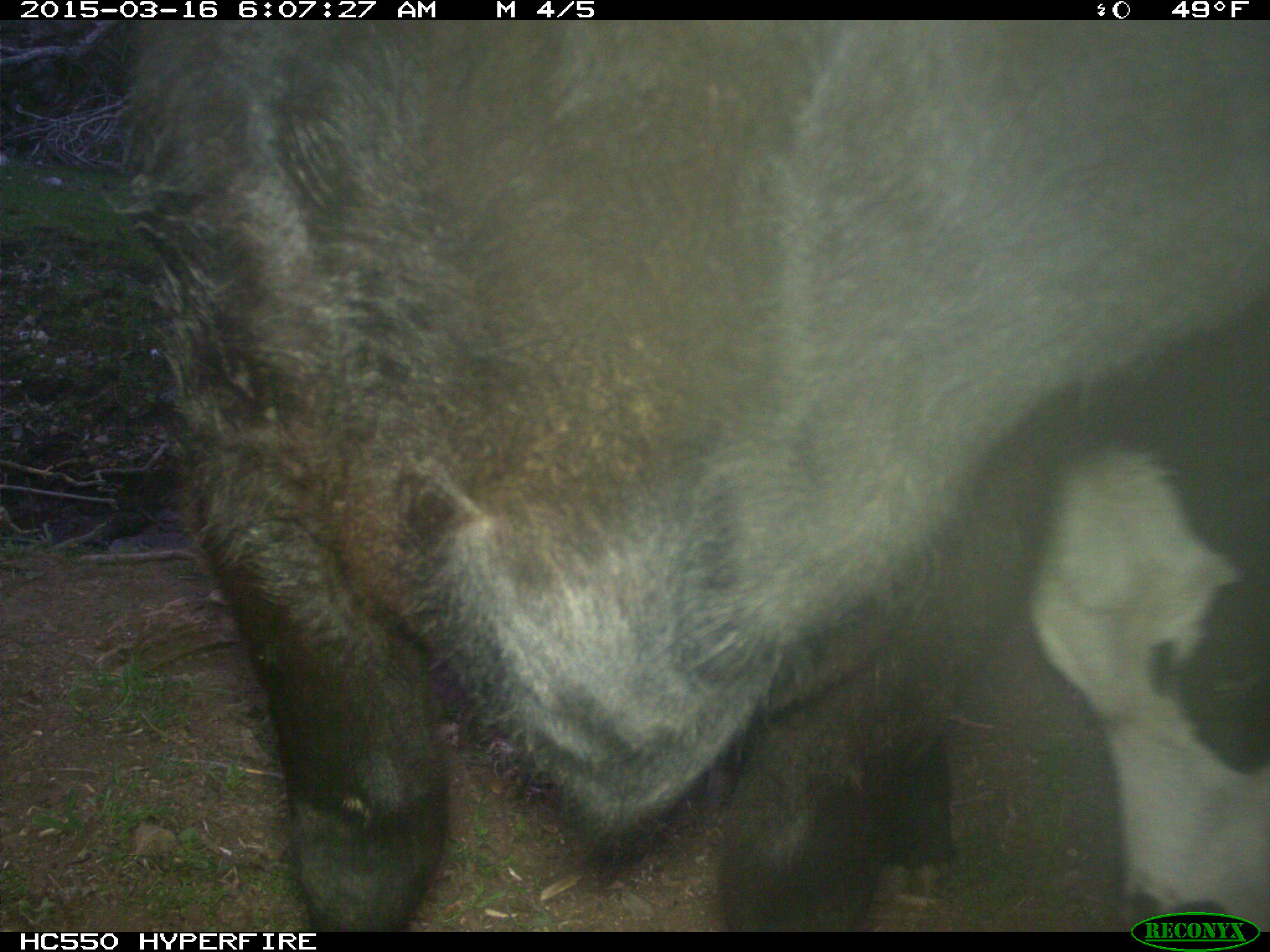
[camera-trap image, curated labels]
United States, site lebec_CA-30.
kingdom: Animalia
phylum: Chordata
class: Mammalia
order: Artiodactyla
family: Bovidae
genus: Bos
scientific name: Bos taurus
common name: domestic cow